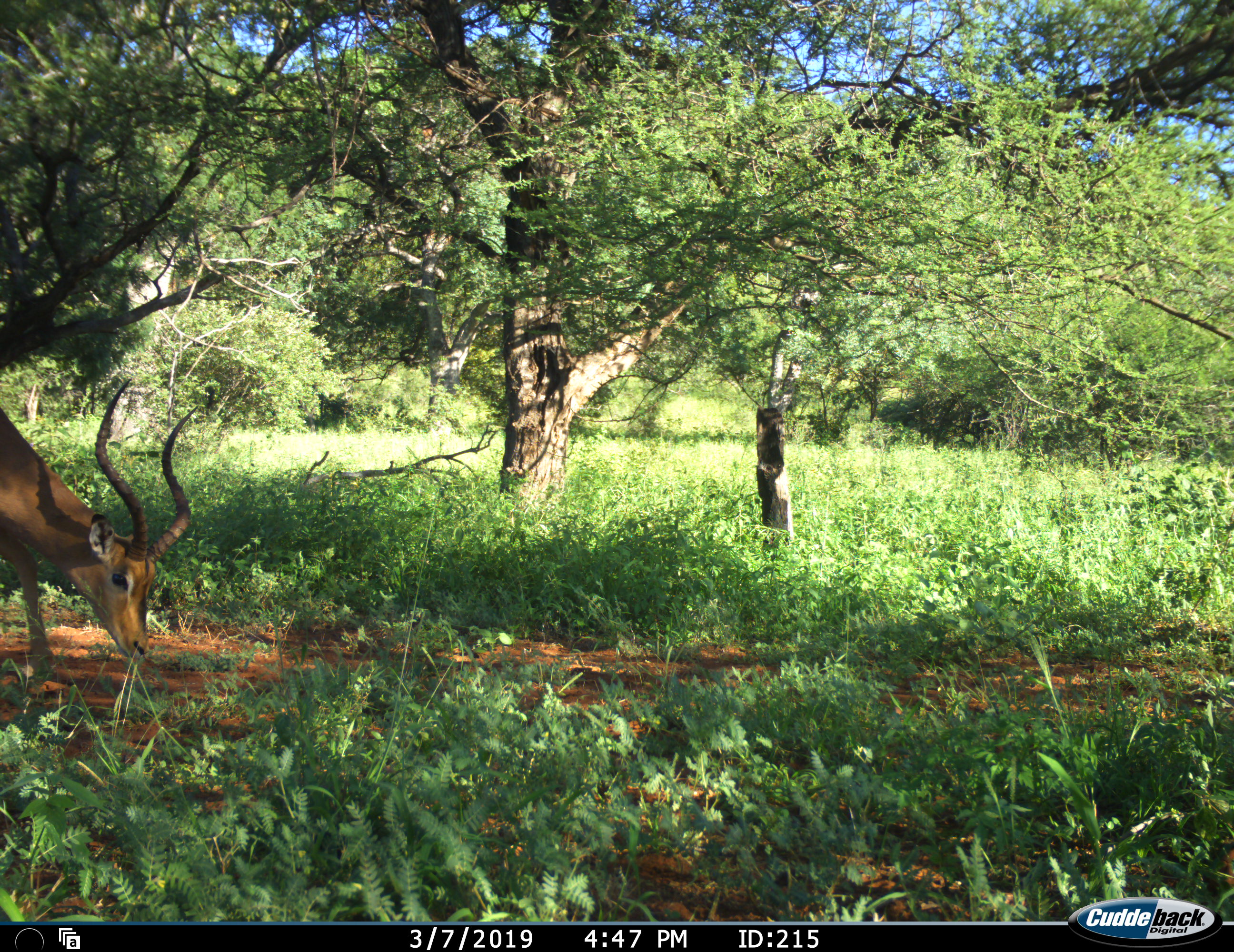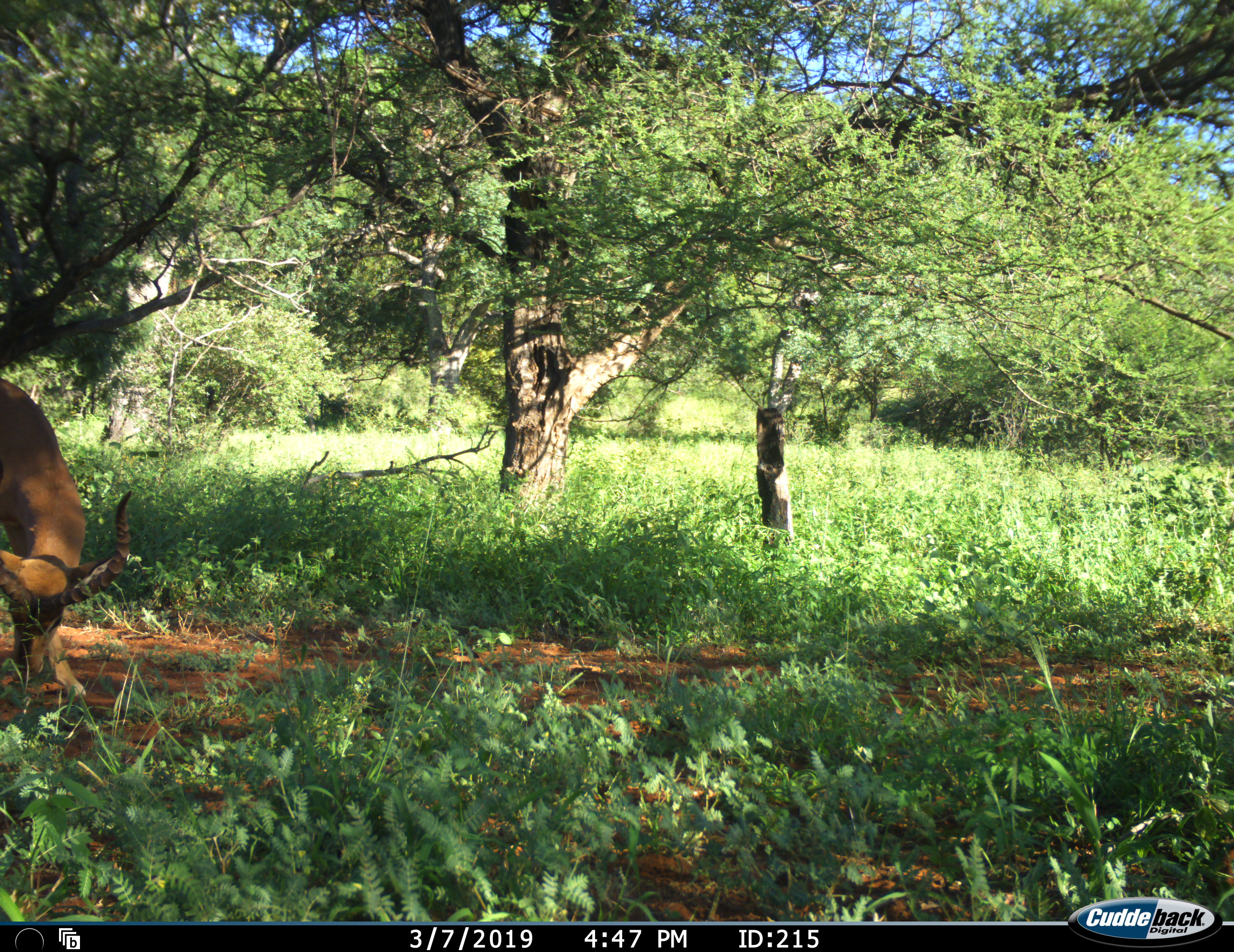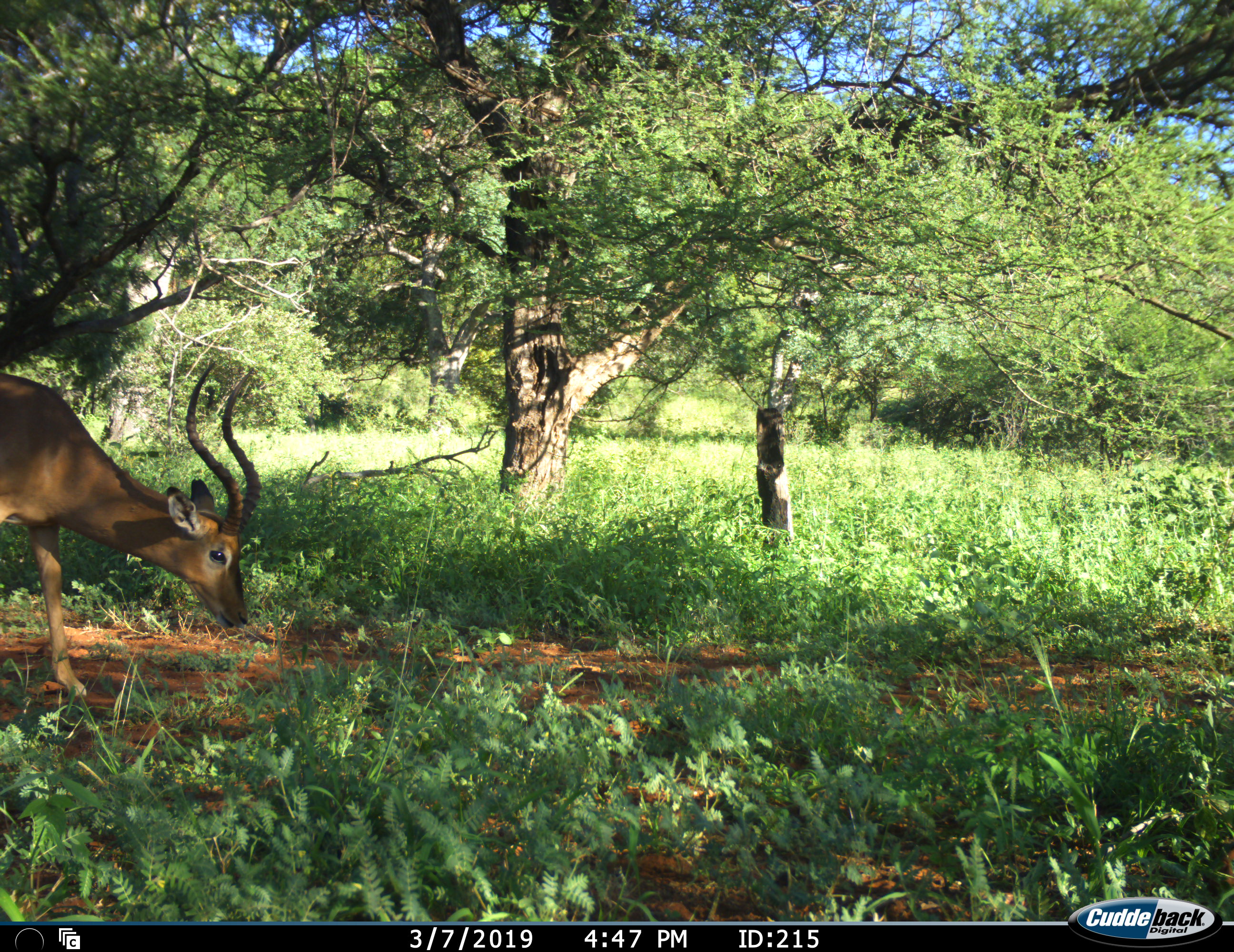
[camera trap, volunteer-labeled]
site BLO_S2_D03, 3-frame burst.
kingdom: Animalia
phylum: Chordata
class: Mammalia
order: Artiodactyla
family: Bovidae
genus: Aepyceros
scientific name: Aepyceros melampus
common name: impala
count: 1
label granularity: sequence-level